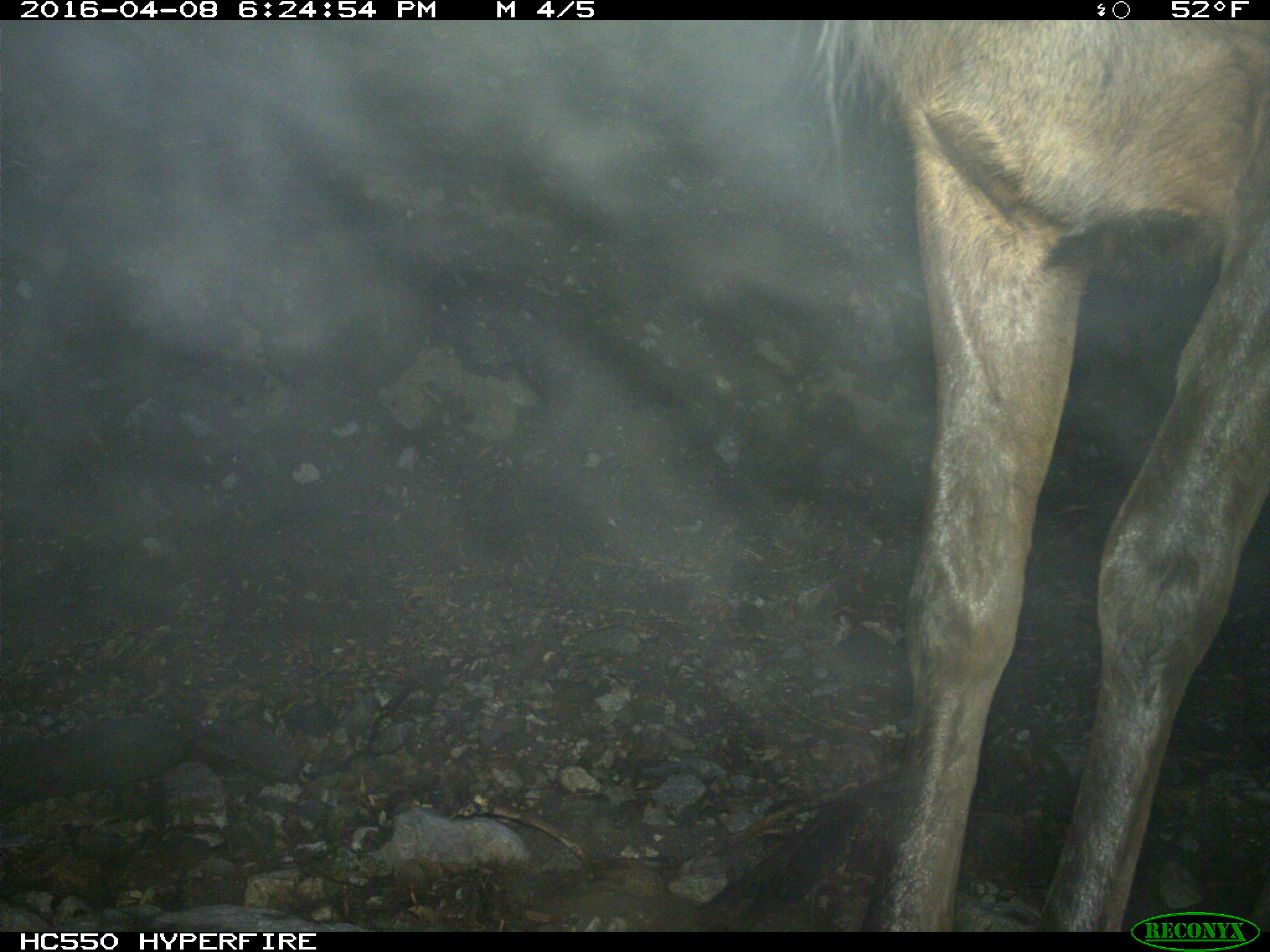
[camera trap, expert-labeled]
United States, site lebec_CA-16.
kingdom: Animalia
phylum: Chordata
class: Mammalia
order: Artiodactyla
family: Cervidae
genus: Cervus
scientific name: Cervus canadensis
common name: elk